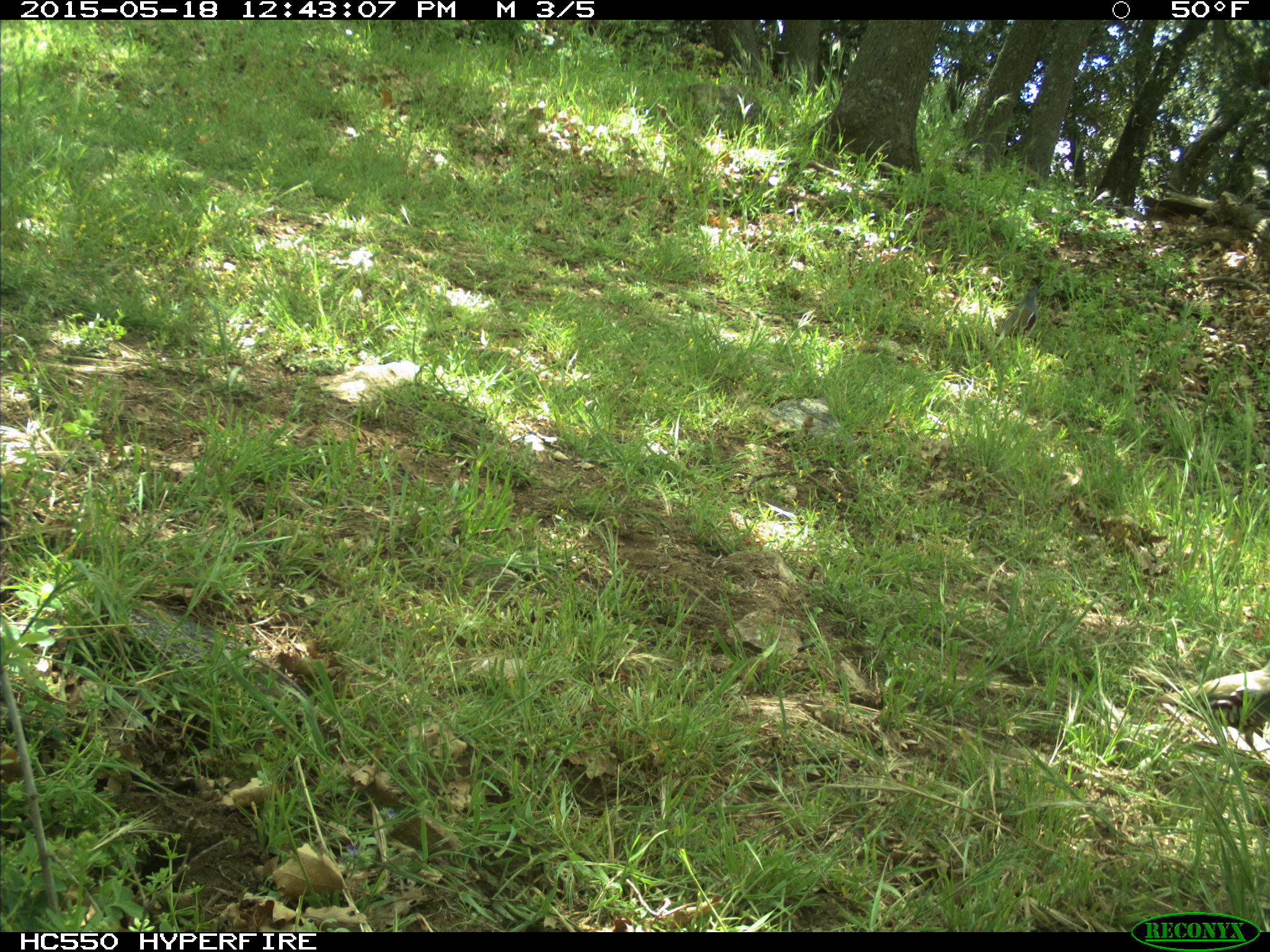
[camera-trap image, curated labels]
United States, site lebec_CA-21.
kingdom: Animalia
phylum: Chordata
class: Aves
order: Galliformes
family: Odontophoridae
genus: Callipepla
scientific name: Callipepla californica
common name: california quail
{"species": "Callipepla californica (california quail)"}